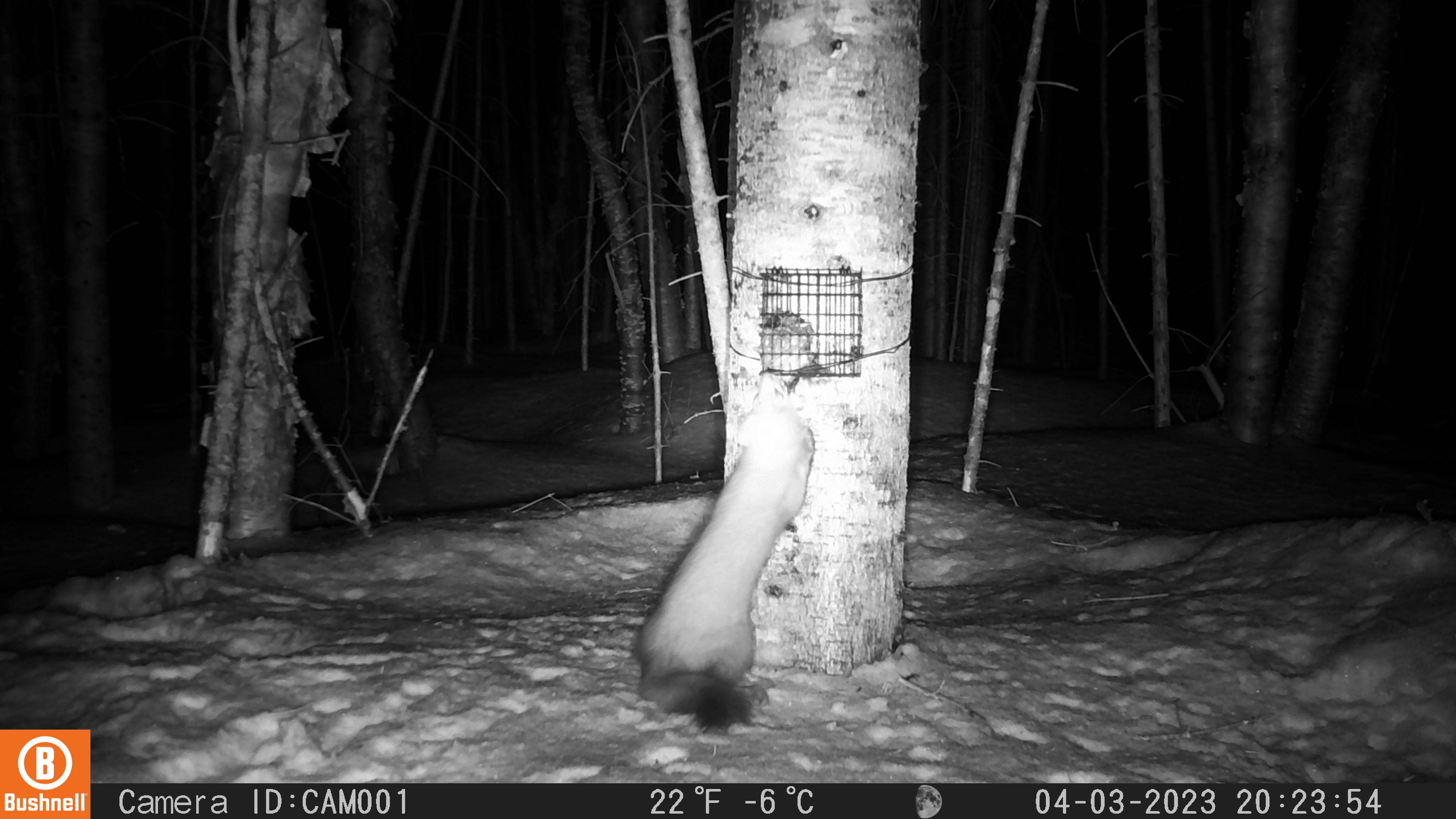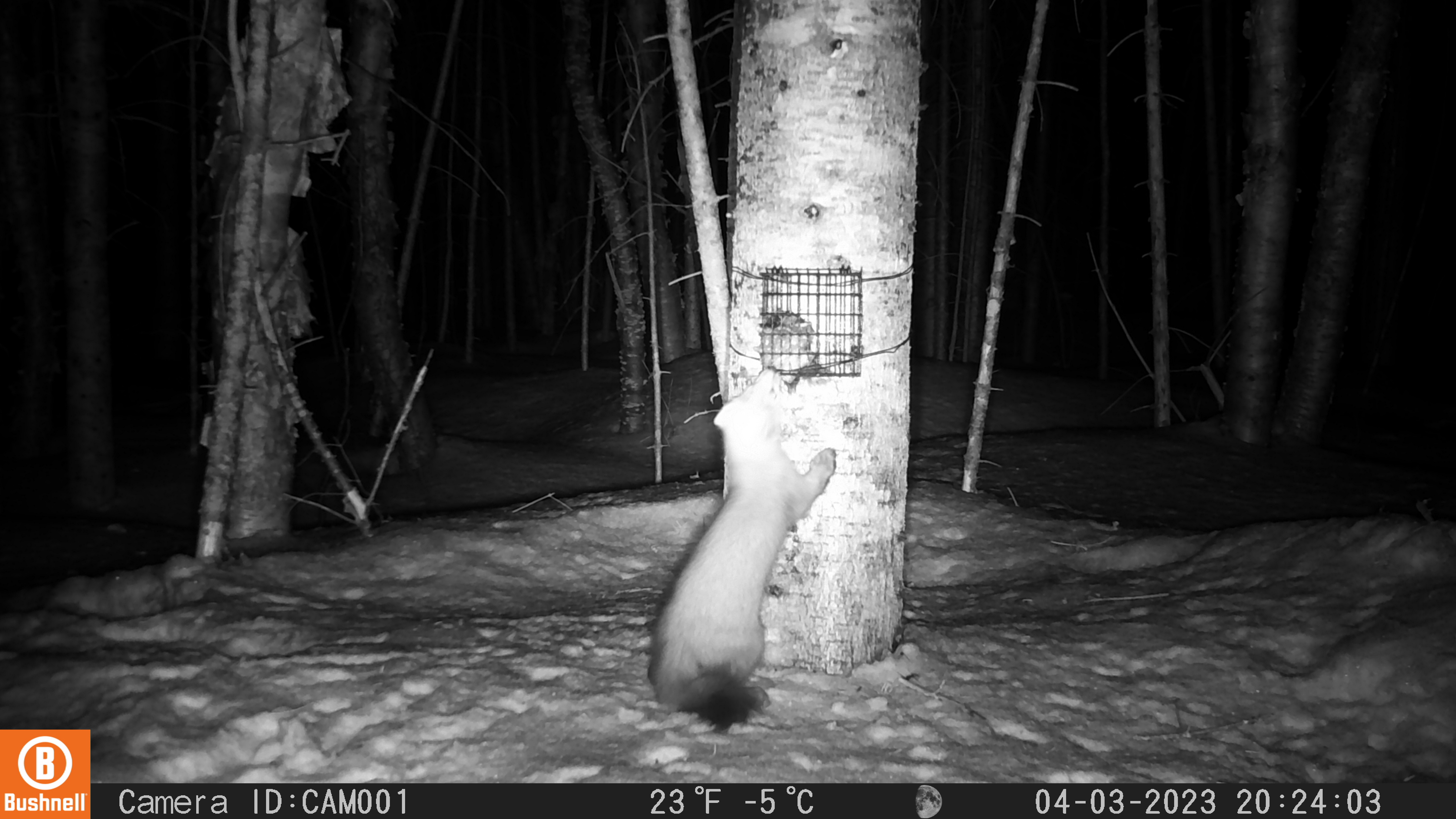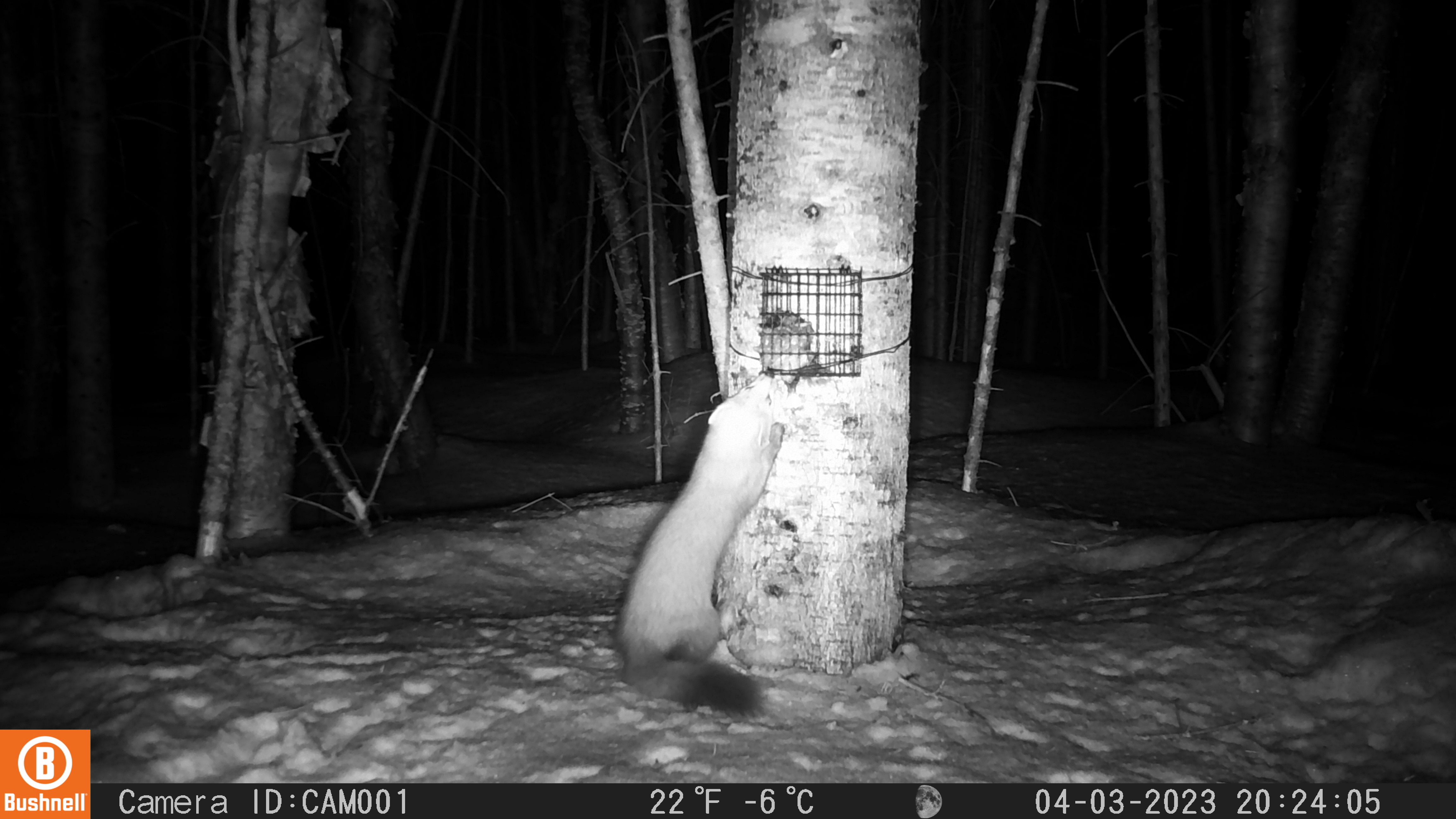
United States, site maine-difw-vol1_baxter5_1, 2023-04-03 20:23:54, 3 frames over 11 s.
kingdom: Animalia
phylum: Chordata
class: Mammalia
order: Carnivora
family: Mustelidae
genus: Martes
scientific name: Martes americana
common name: american marten